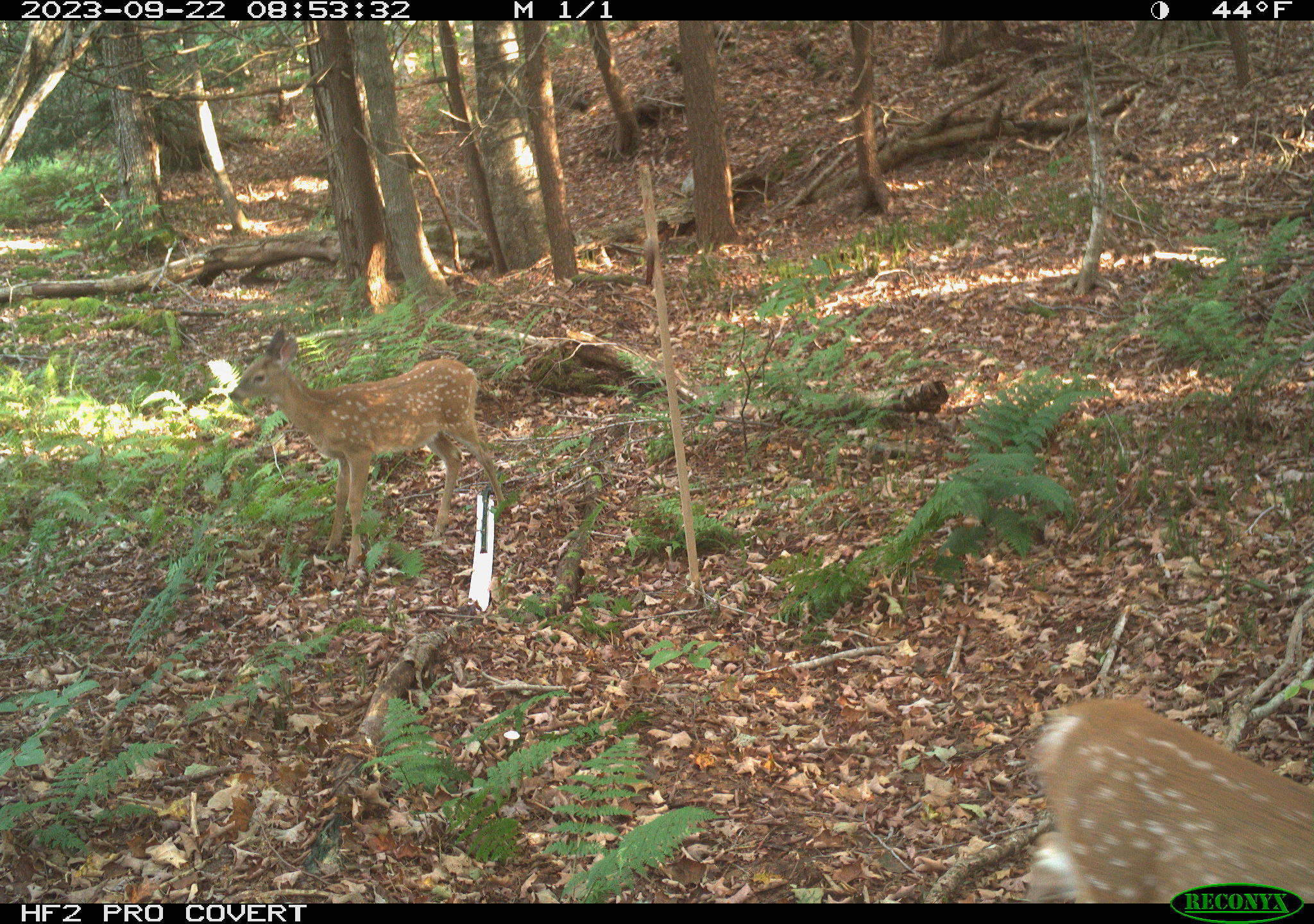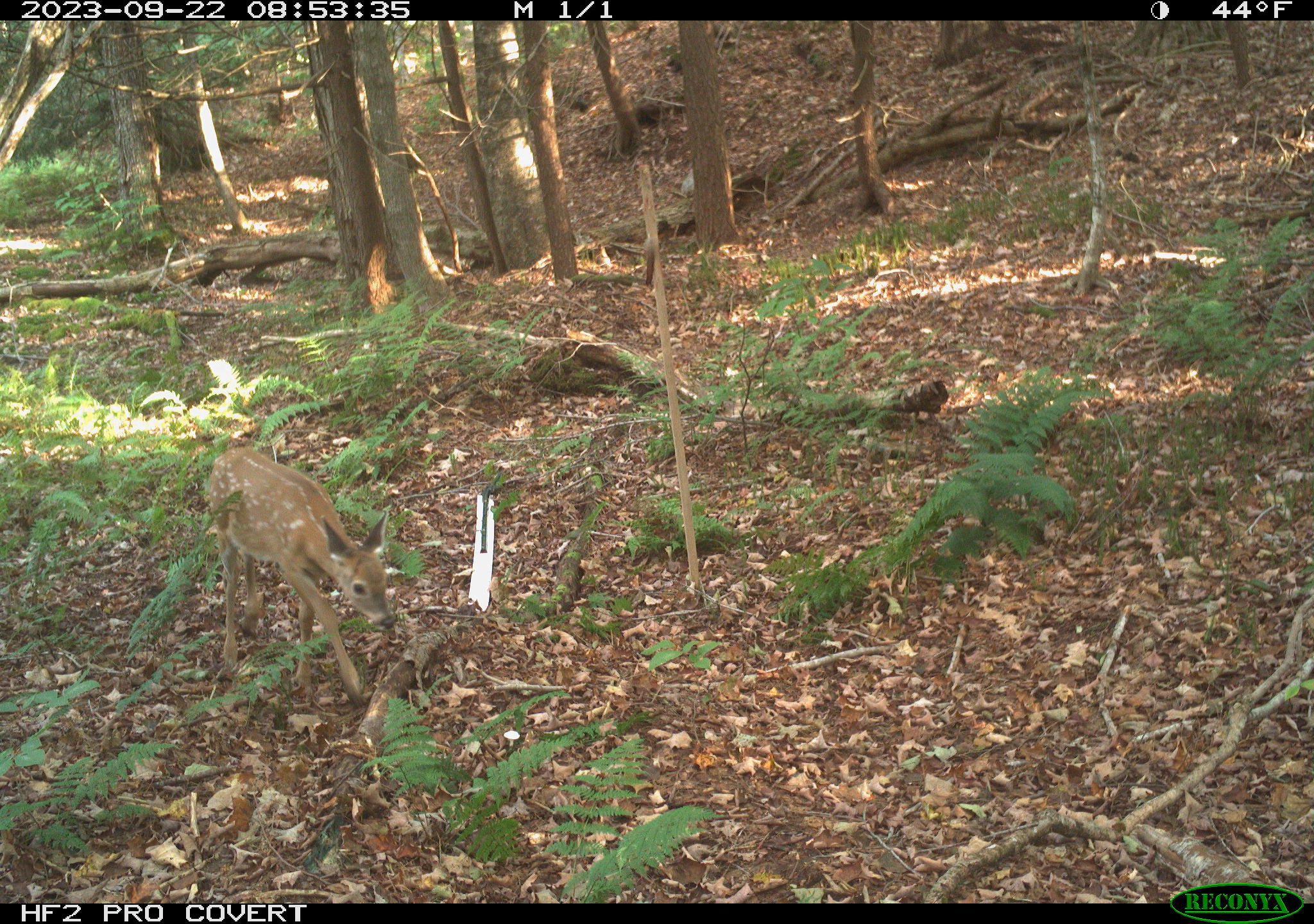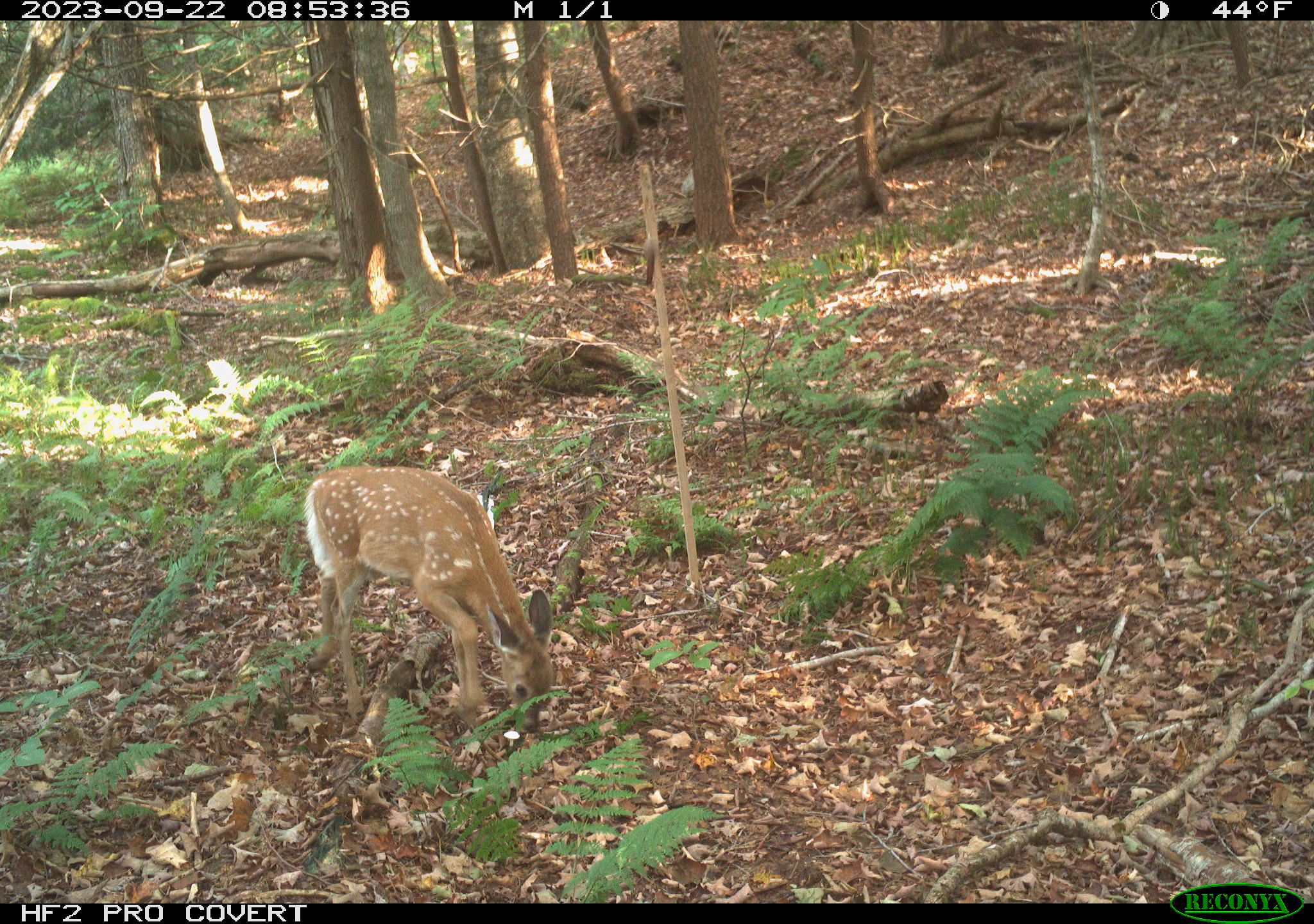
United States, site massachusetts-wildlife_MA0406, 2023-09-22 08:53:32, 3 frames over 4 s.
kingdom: Animalia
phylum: Chordata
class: Mammalia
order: Artiodactyla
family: Cervidae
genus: Odocoileus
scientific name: Odocoileus virginianus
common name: white-tailed deer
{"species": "white-tailed deer (Odocoileus virginianus)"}